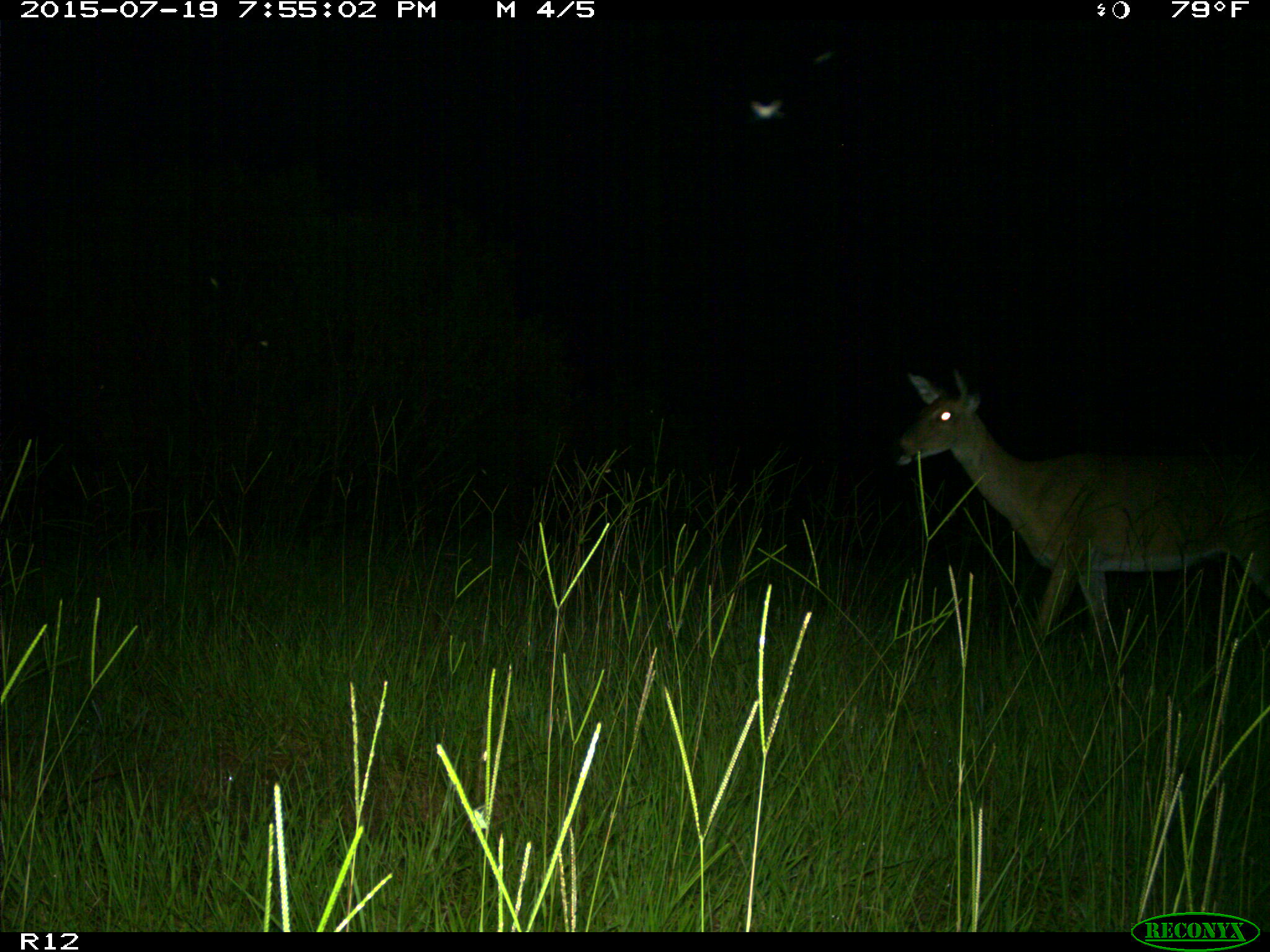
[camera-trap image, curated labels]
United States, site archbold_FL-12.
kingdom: Animalia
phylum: Chordata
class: Mammalia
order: Artiodactyla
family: Cervidae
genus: Odocoileus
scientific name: Odocoileus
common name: deer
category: unidentified deer